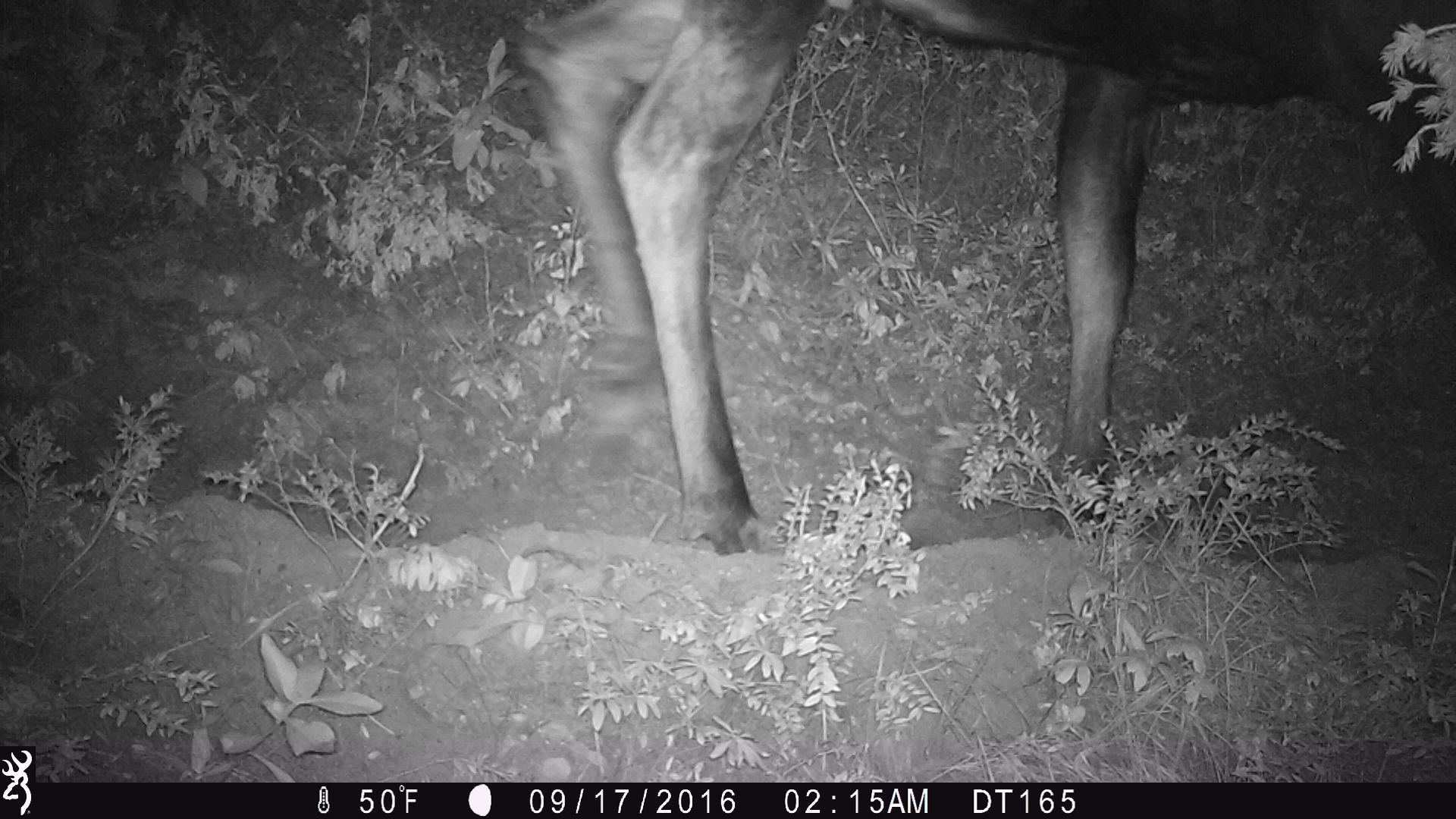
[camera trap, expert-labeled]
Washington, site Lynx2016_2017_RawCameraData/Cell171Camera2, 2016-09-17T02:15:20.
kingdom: Animalia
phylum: Chordata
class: Mammalia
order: Artiodactyla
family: Cervidae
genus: Alces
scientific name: Alces alces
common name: moose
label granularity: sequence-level